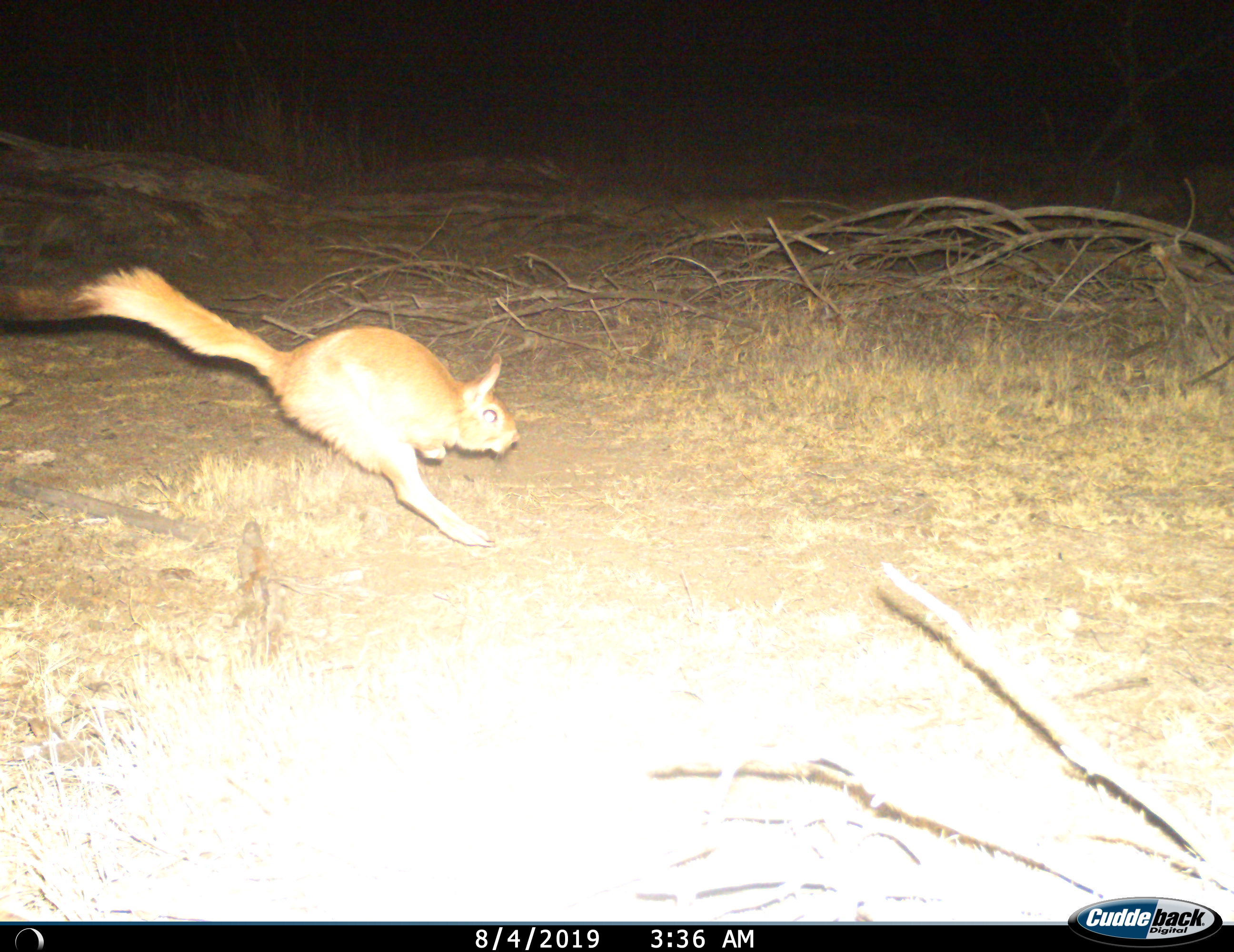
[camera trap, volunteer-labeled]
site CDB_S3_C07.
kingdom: Animalia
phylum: Chordata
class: Mammalia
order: Rodentia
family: Pedetidae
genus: Pedetes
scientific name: Pedetes capensis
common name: springhare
Springhare (Pedetes capensis), count 1. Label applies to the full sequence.